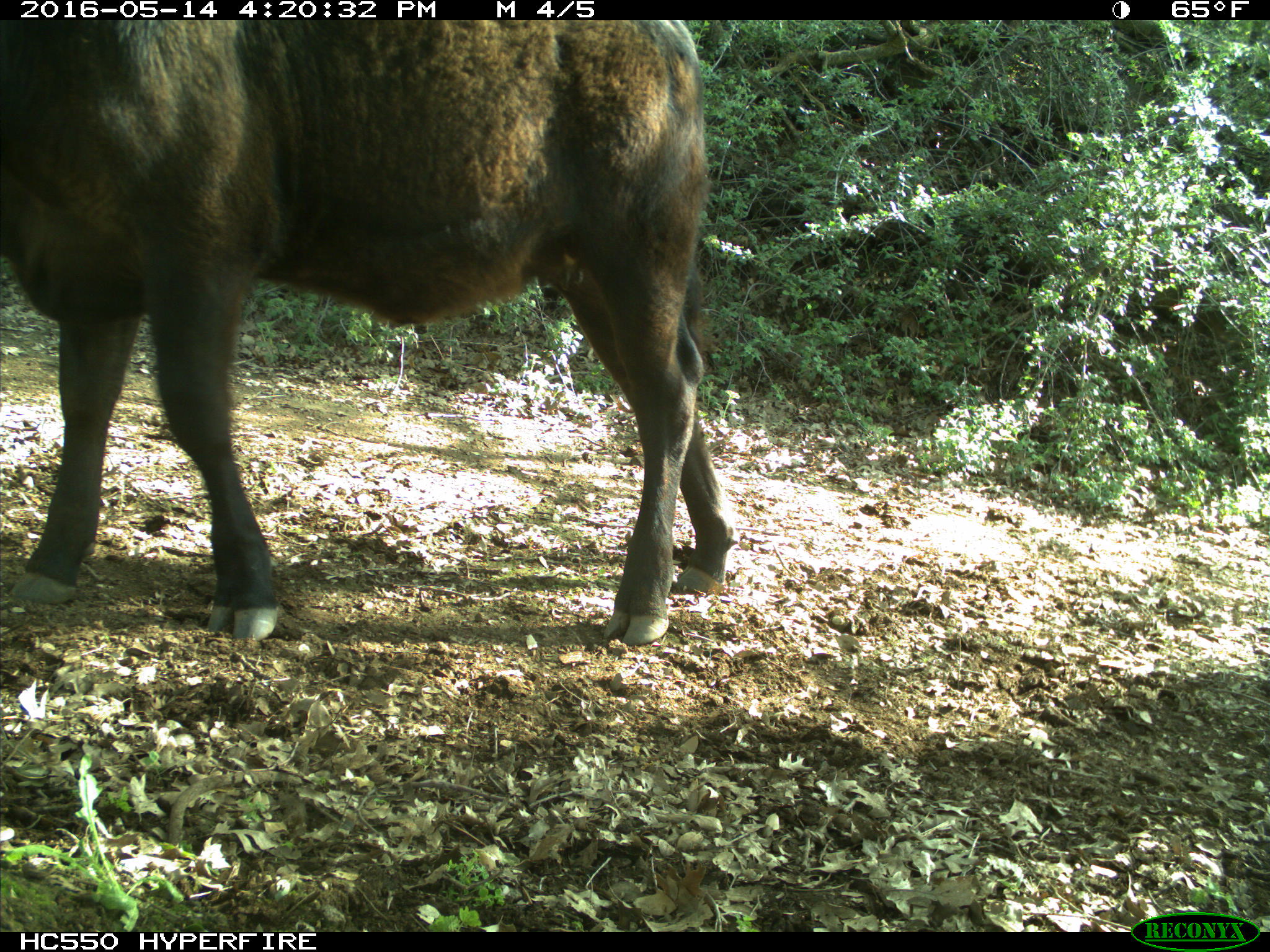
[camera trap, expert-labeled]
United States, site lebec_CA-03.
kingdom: Animalia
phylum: Chordata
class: Mammalia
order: Artiodactyla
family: Bovidae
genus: Bos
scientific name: Bos taurus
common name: domestic cow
Bos taurus (domestic cow).